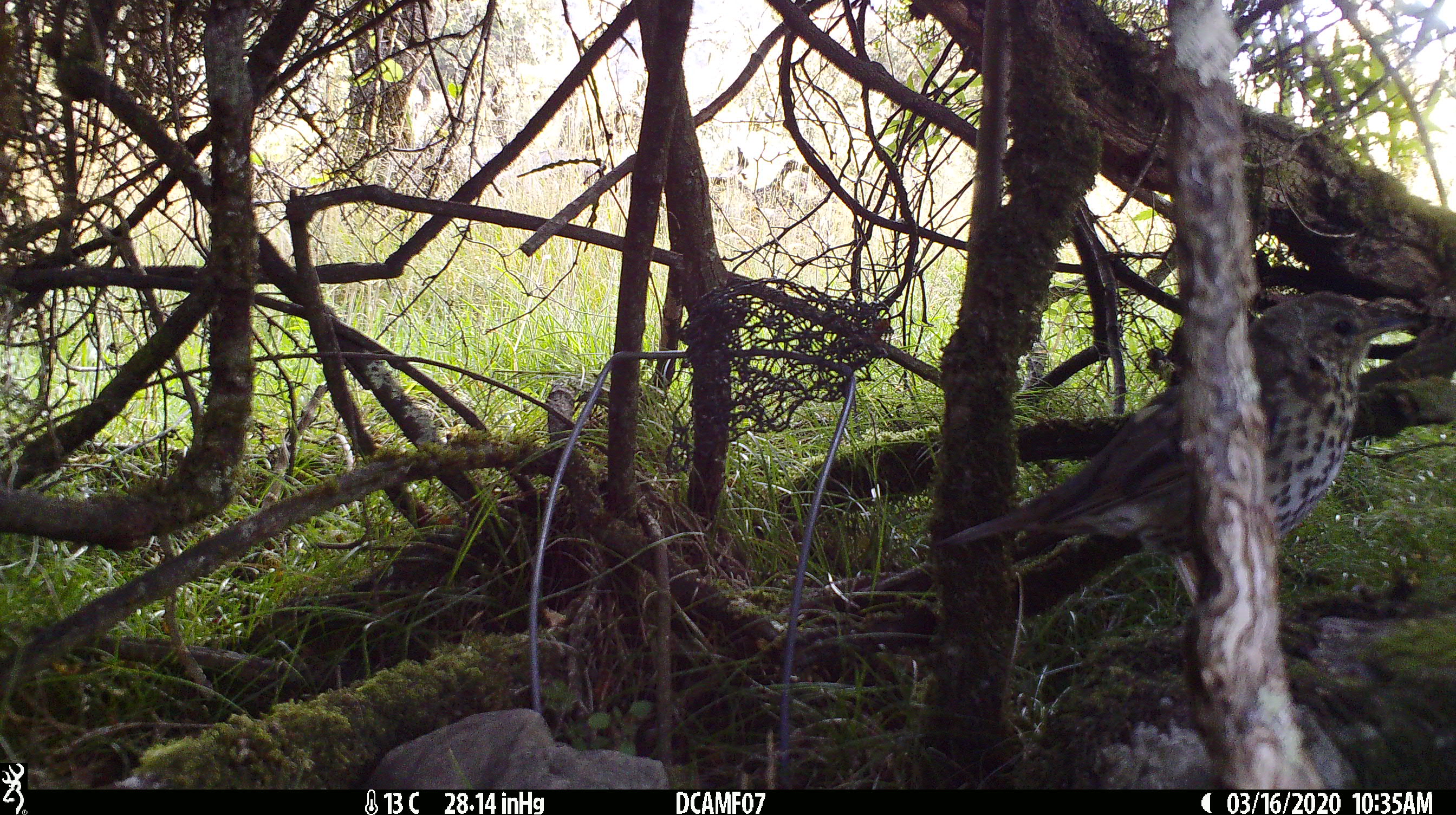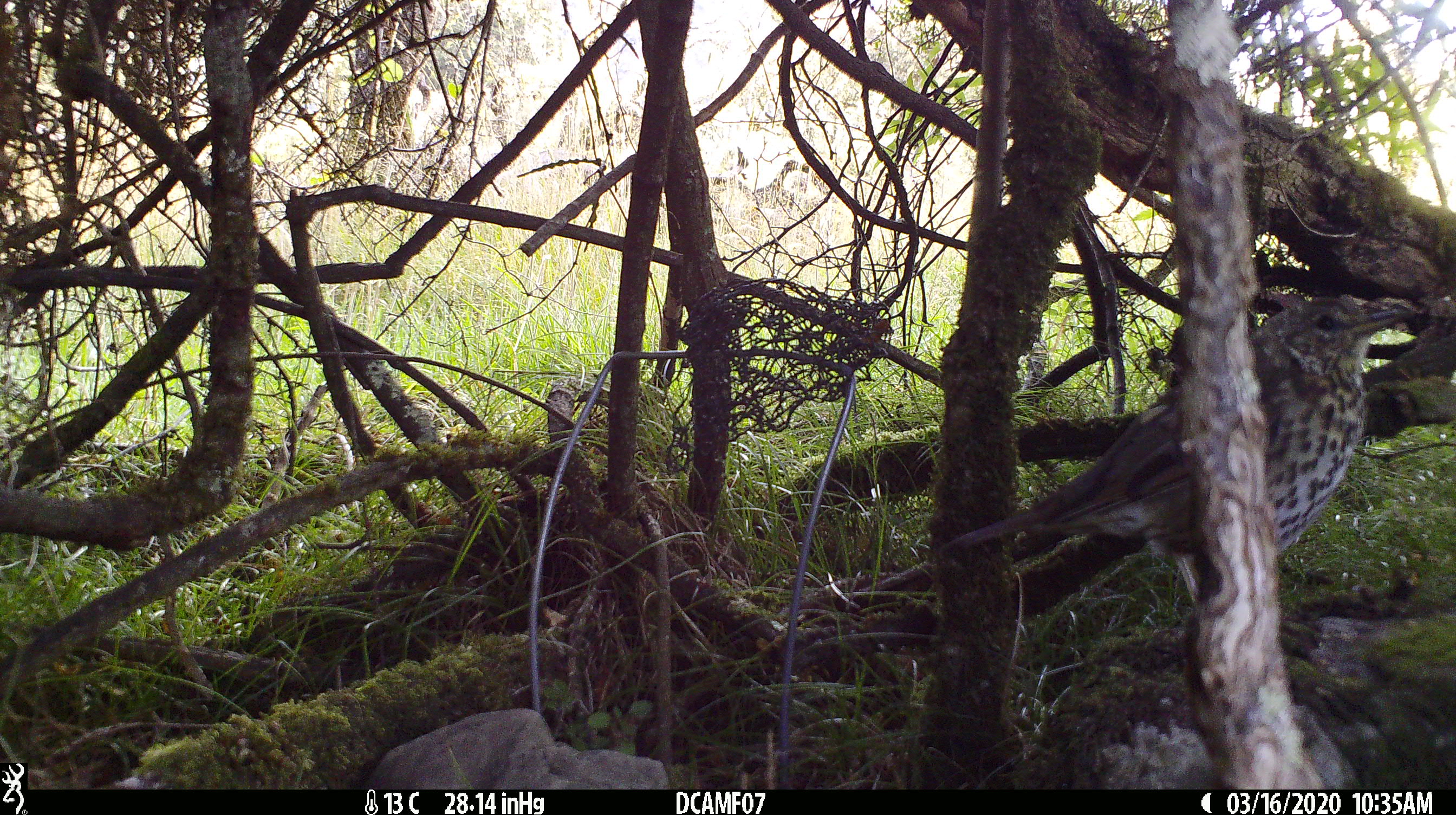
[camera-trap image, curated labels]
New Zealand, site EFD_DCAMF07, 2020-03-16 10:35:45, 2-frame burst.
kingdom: Animalia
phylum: Chordata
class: Aves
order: Passeriformes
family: Turdidae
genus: Turdus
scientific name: Turdus philomelos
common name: song thrush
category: thrush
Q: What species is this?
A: Thrush (song thrush) (Turdus philomelos).